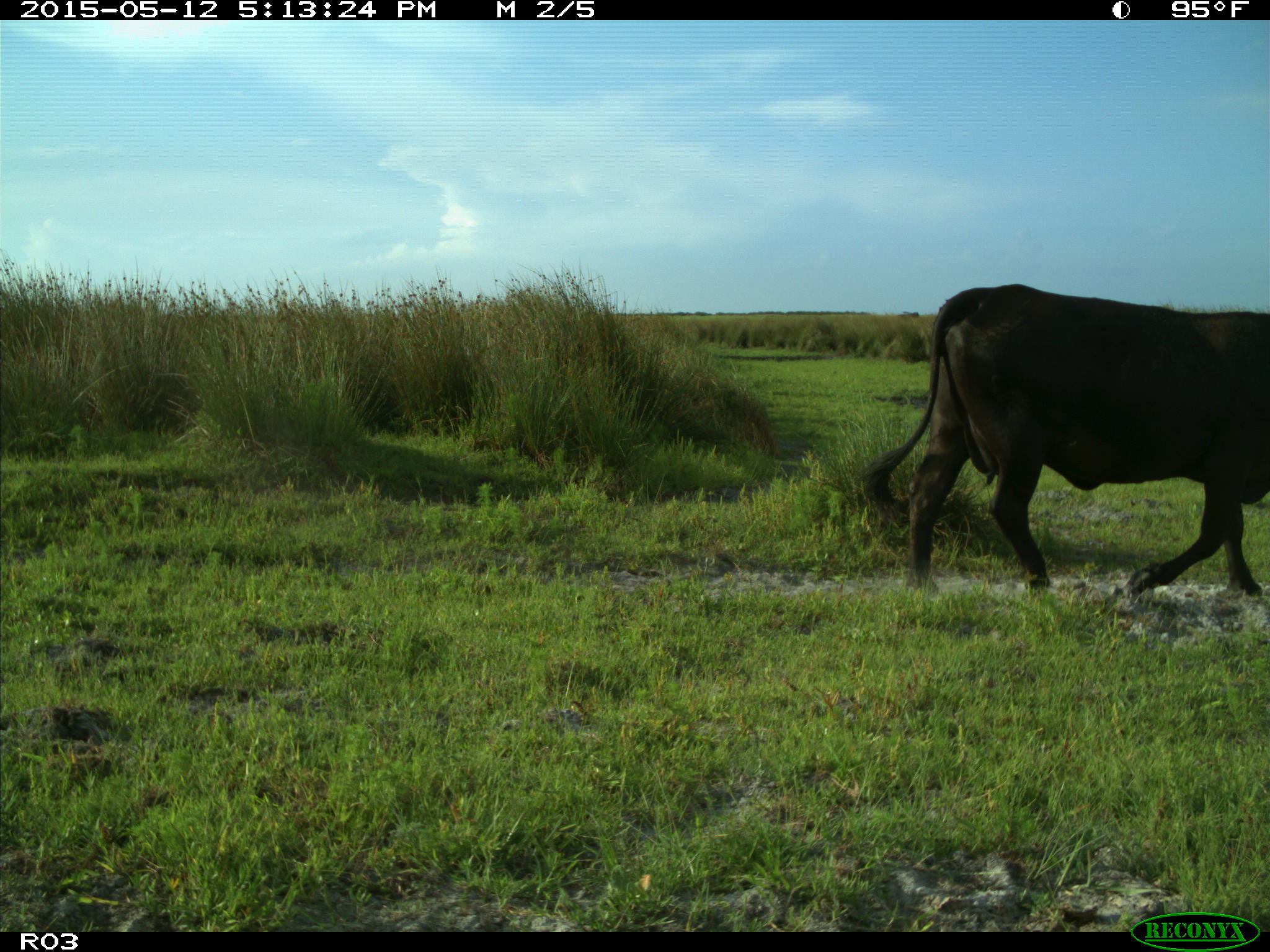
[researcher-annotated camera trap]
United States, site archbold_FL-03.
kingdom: Animalia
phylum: Chordata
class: Mammalia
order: Artiodactyla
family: Bovidae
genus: Bos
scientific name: Bos taurus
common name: domestic cow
Bos taurus (domestic cow).